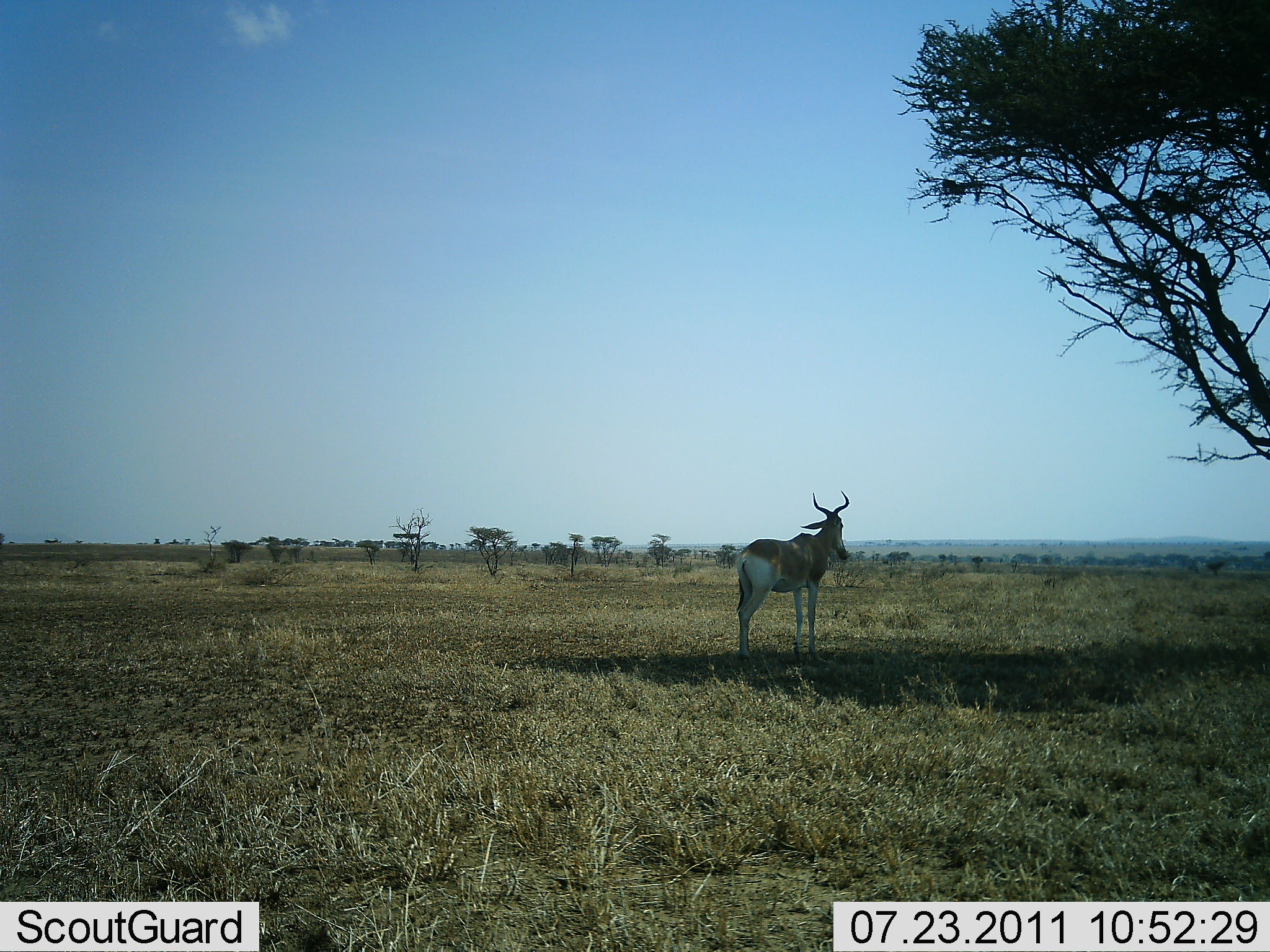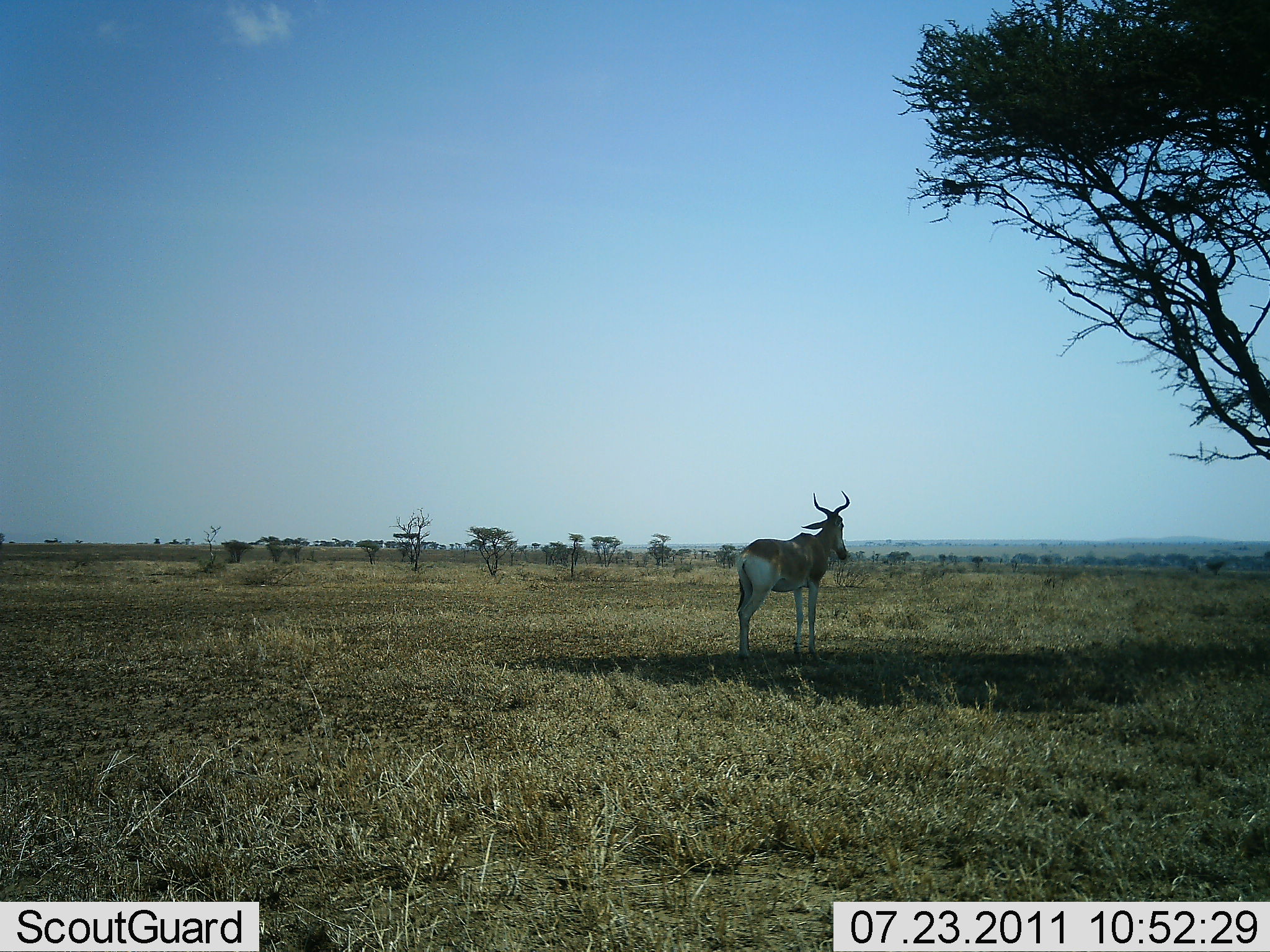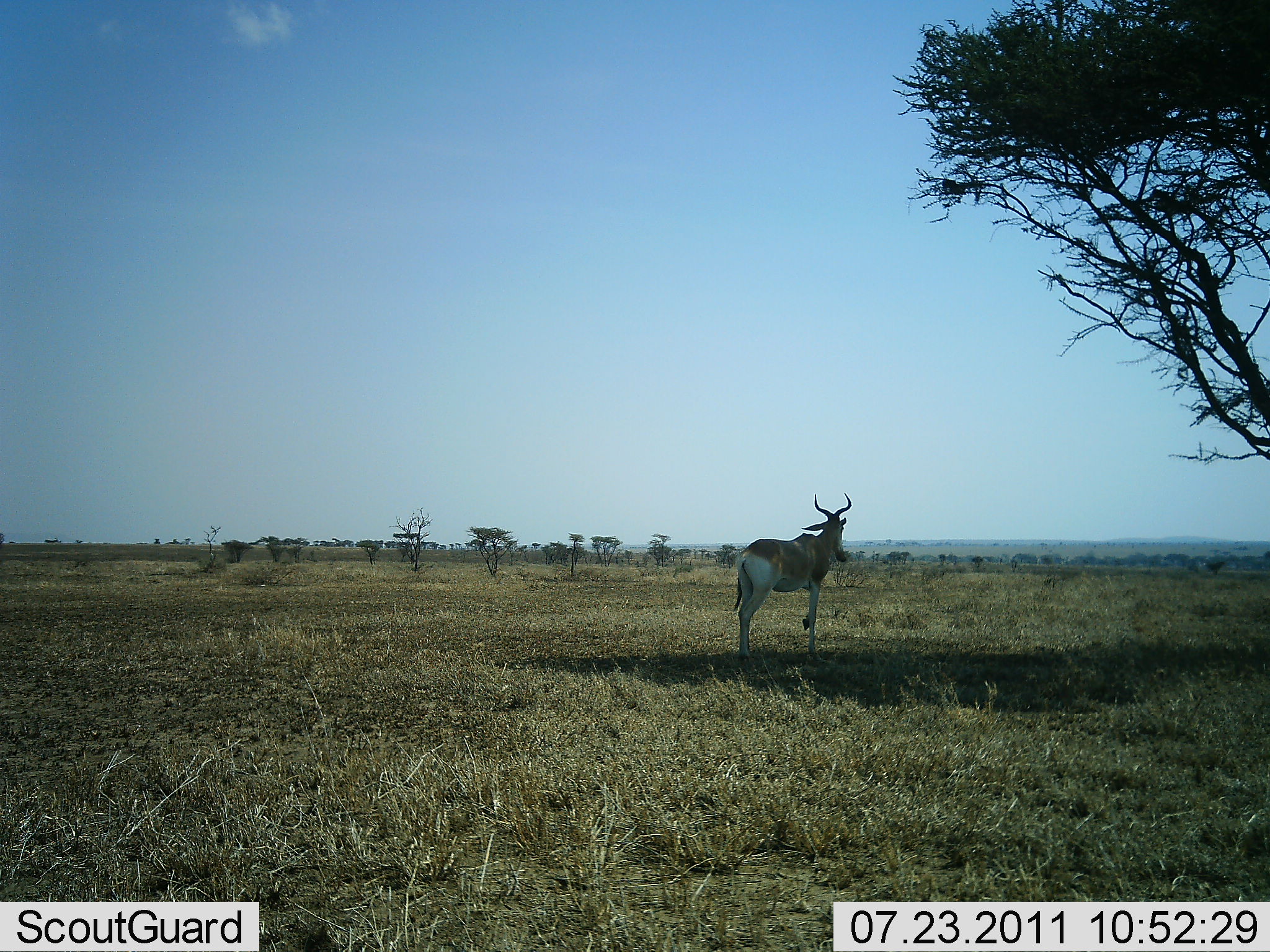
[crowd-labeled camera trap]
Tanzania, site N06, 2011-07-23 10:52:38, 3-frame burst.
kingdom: Animalia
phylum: Chordata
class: Mammalia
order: Artiodactyla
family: Bovidae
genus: Alcelaphus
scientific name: Alcelaphus buselaphus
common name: hartebeest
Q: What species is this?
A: Hartebeest (Alcelaphus buselaphus).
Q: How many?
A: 1.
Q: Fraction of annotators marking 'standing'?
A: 100%.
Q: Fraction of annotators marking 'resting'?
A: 0%.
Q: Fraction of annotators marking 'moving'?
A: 0%.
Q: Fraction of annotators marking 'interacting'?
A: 0%.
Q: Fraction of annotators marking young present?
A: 0%.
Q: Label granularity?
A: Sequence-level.